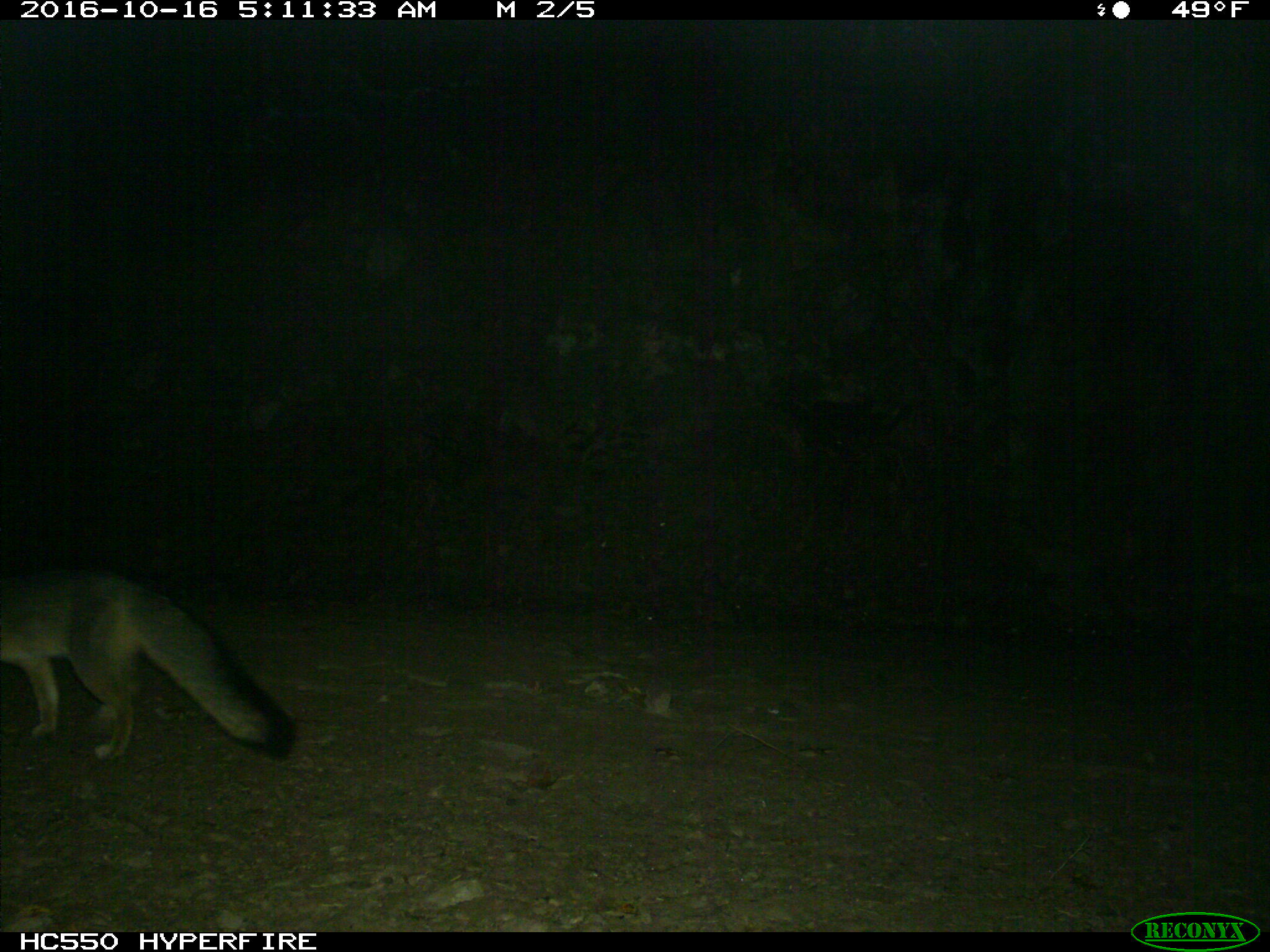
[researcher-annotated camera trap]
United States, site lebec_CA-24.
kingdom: Animalia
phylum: Chordata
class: Mammalia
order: Carnivora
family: Canidae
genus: Urocyon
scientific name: Urocyon cinereoargenteus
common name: gray fox